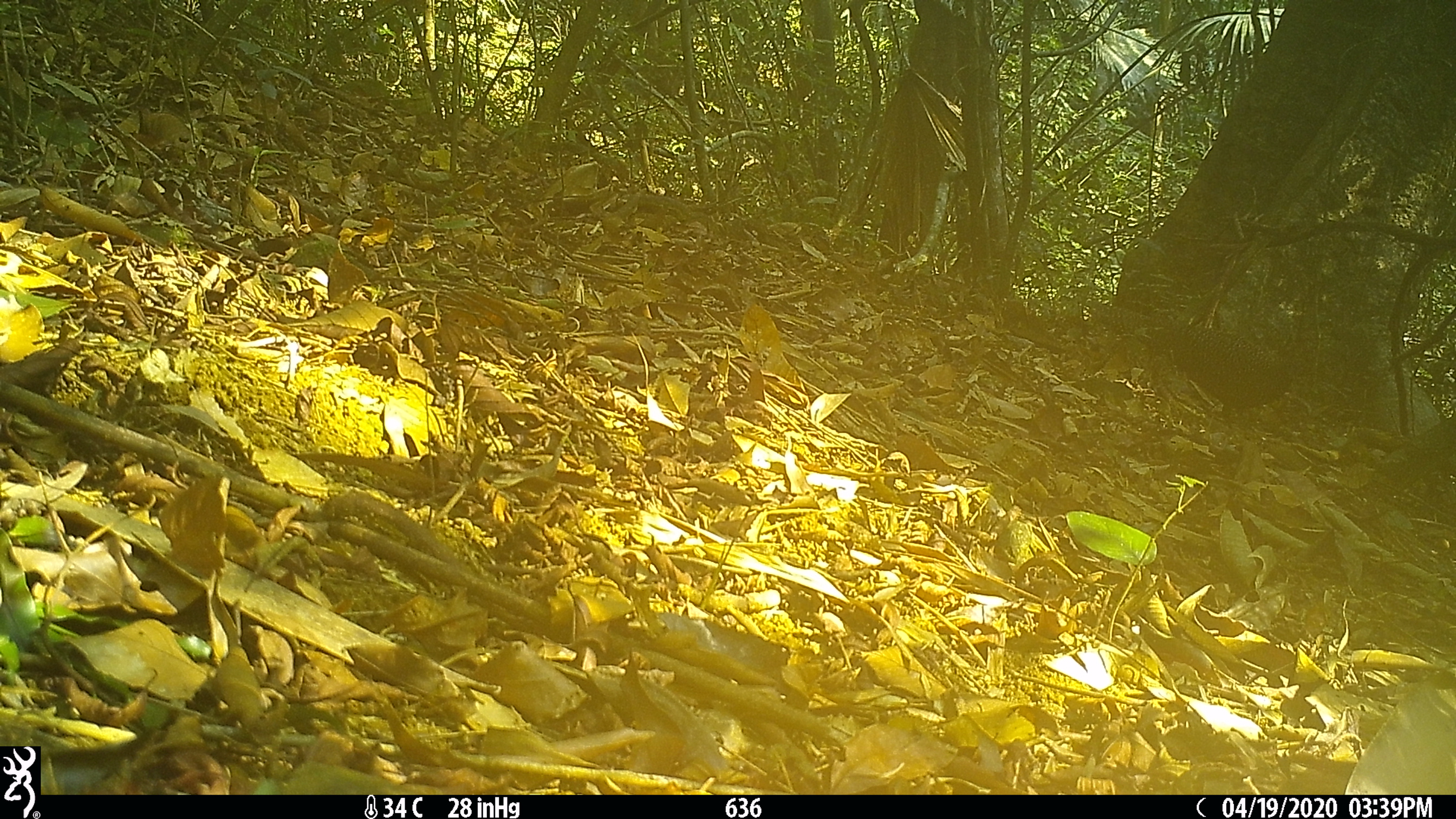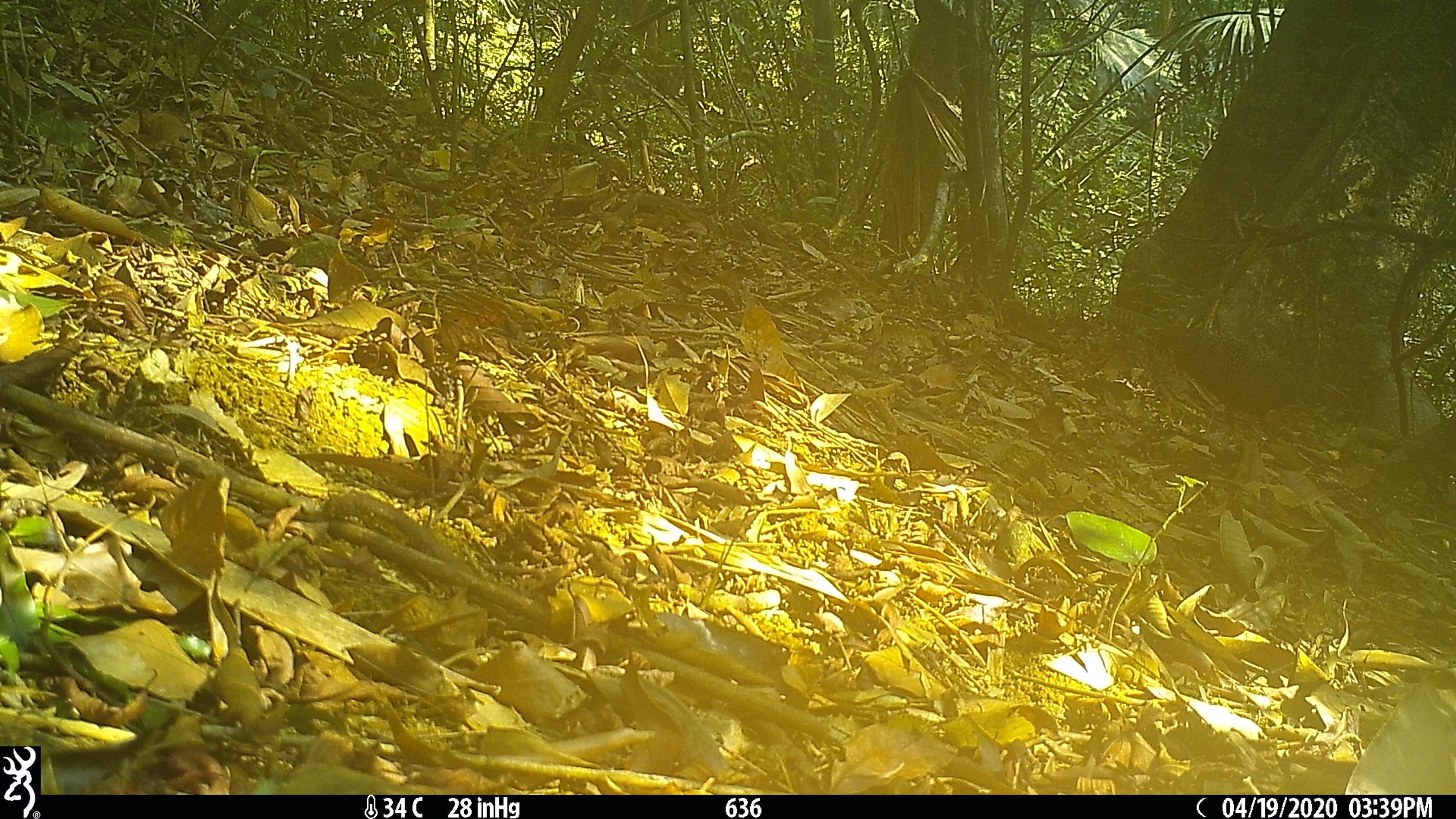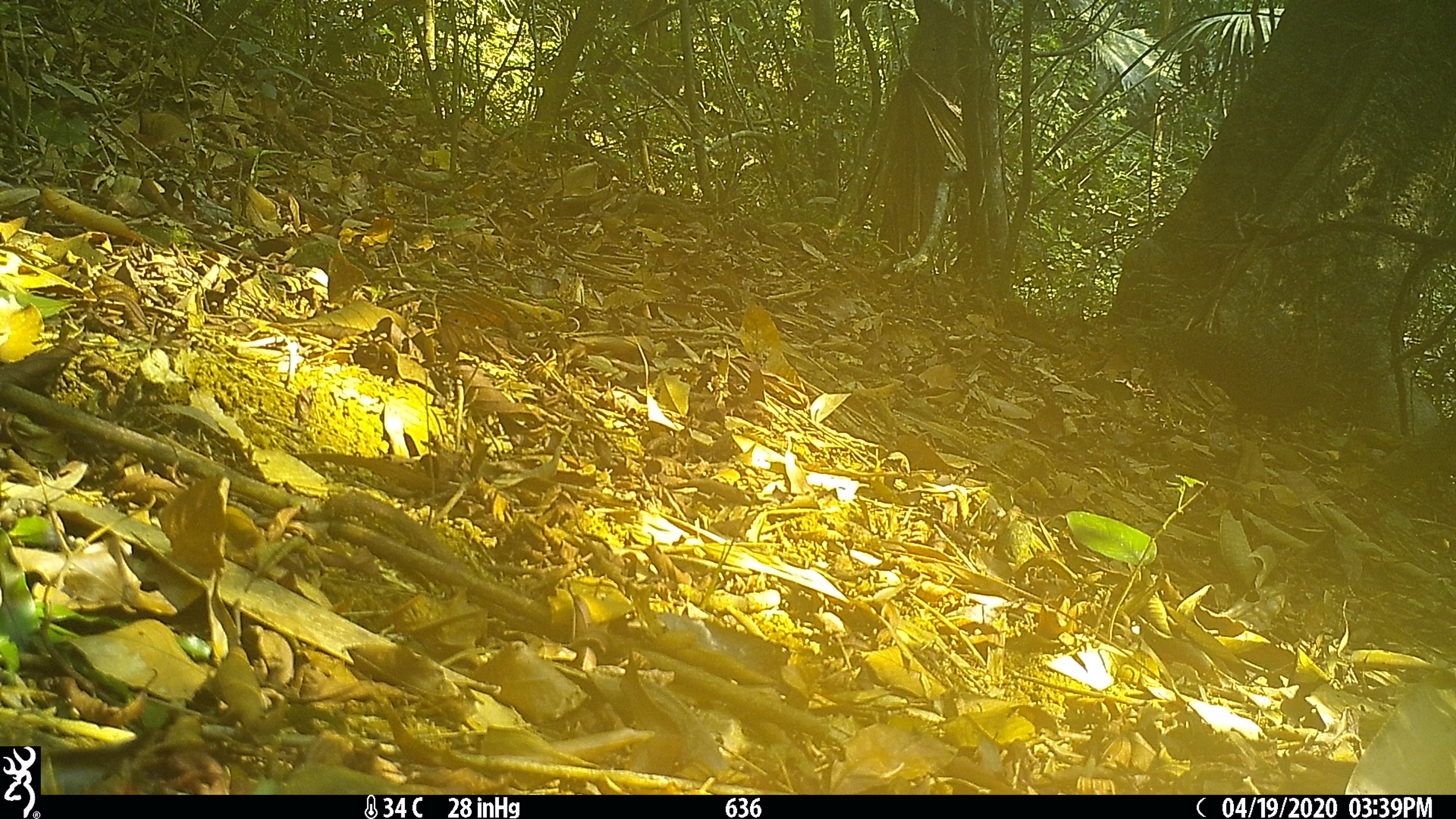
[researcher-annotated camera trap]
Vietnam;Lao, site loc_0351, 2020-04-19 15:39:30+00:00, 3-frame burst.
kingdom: Animalia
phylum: Chordata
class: Aves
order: Galliformes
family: Phasianidae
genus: Polyplectron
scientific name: Polyplectron bicalcaratum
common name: gray peacock-pheasant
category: grey peacock pheasant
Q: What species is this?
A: Grey peacock pheasant (gray peacock-pheasant) (Polyplectron bicalcaratum).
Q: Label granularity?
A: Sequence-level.